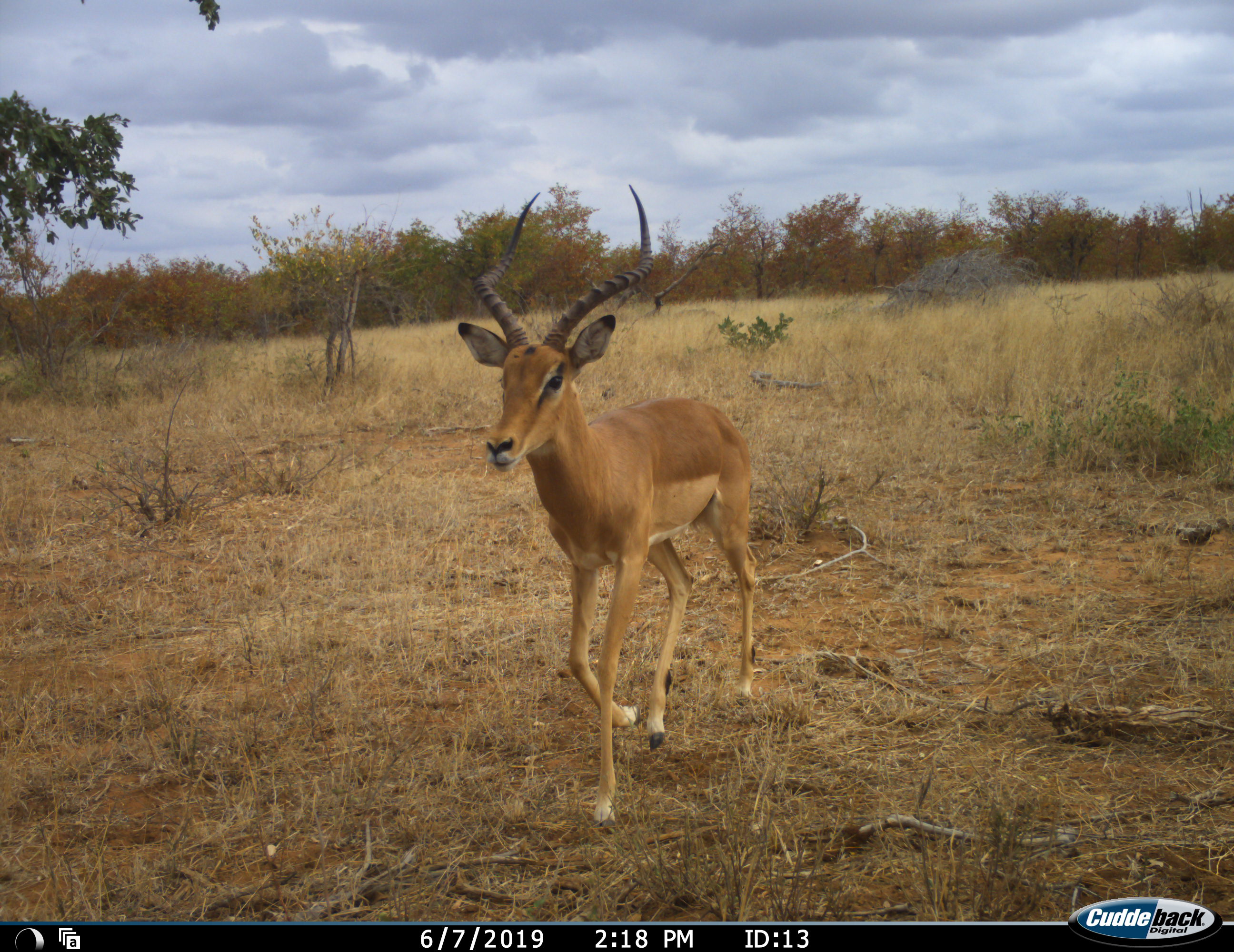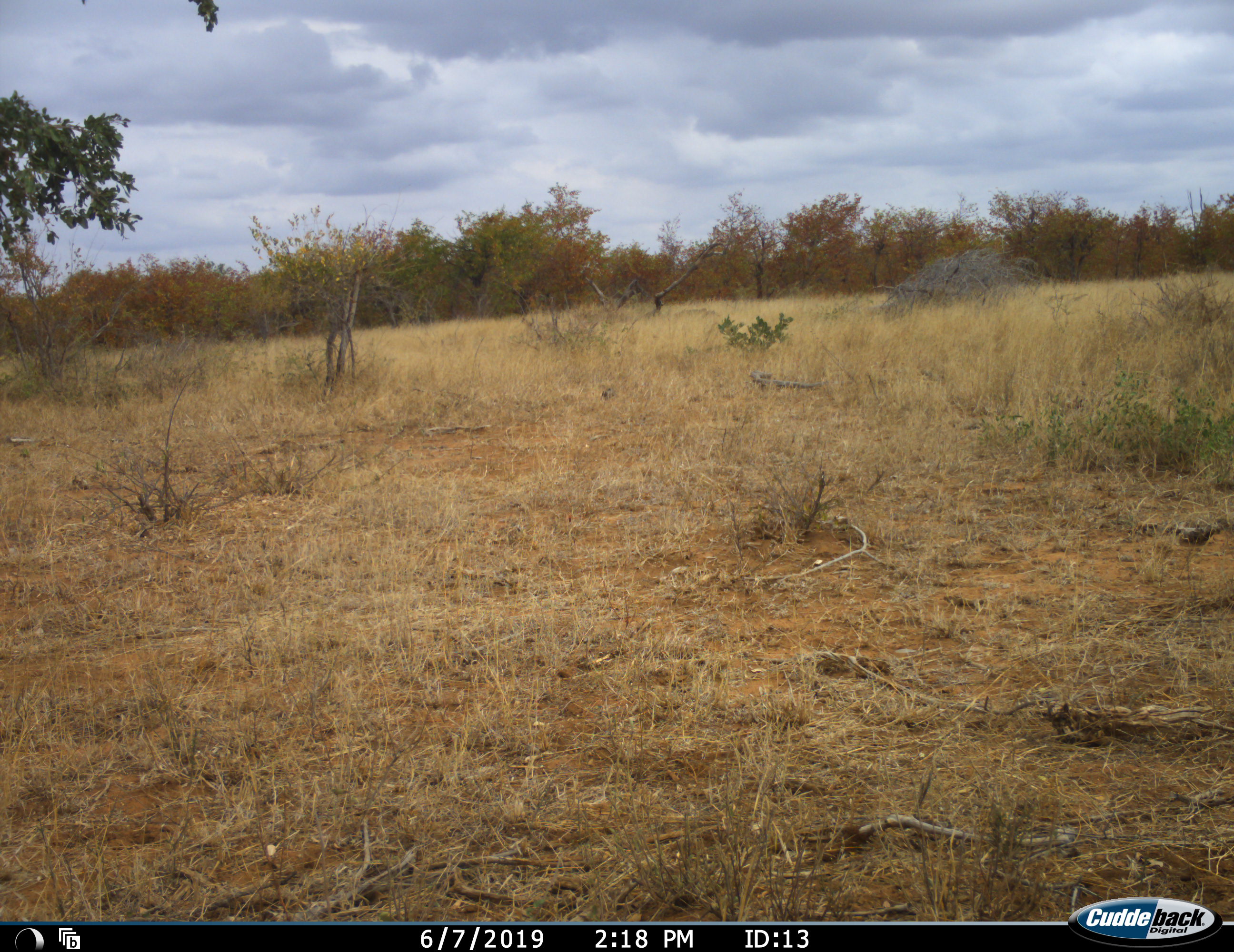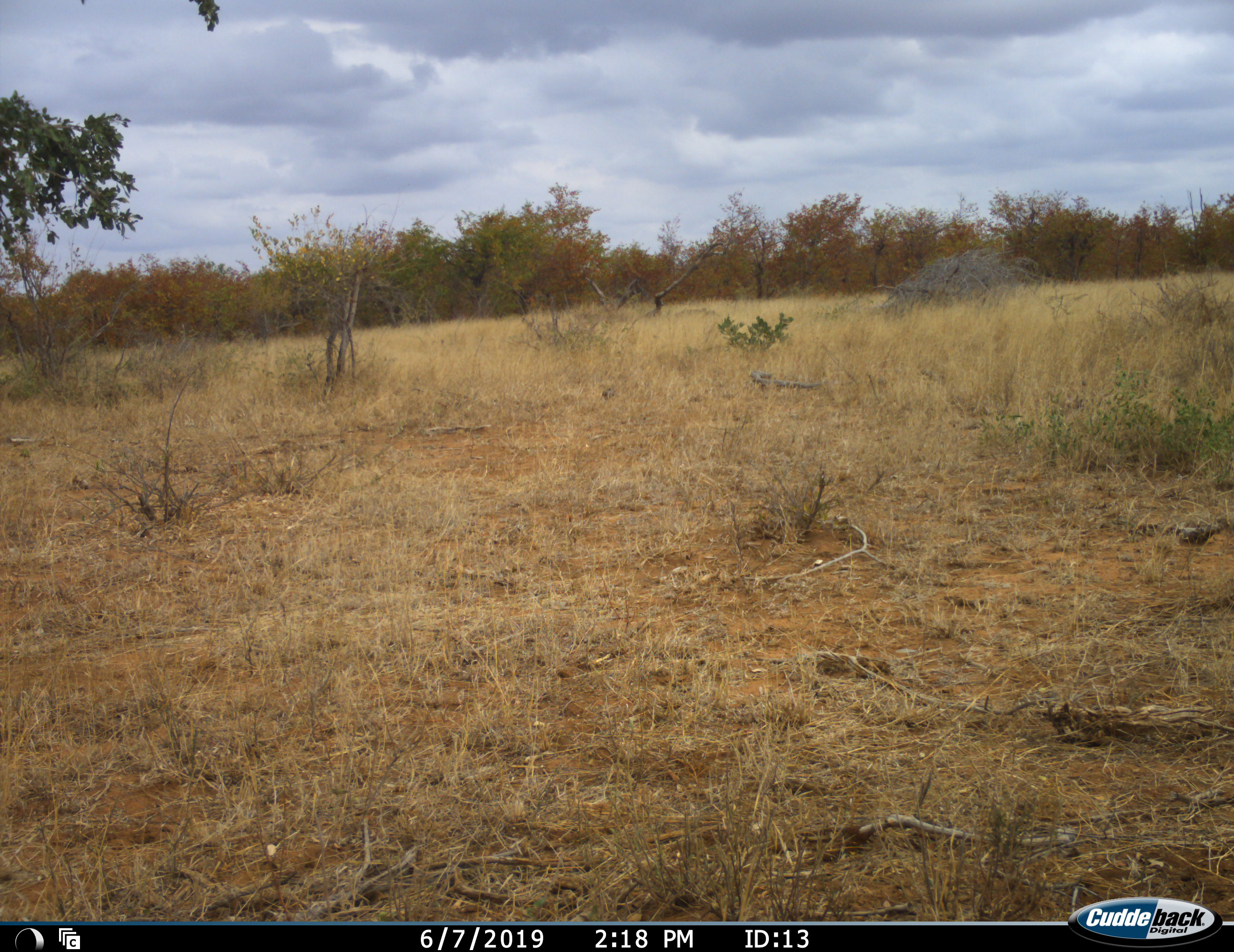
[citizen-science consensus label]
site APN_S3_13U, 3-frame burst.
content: unidentified animal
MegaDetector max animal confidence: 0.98